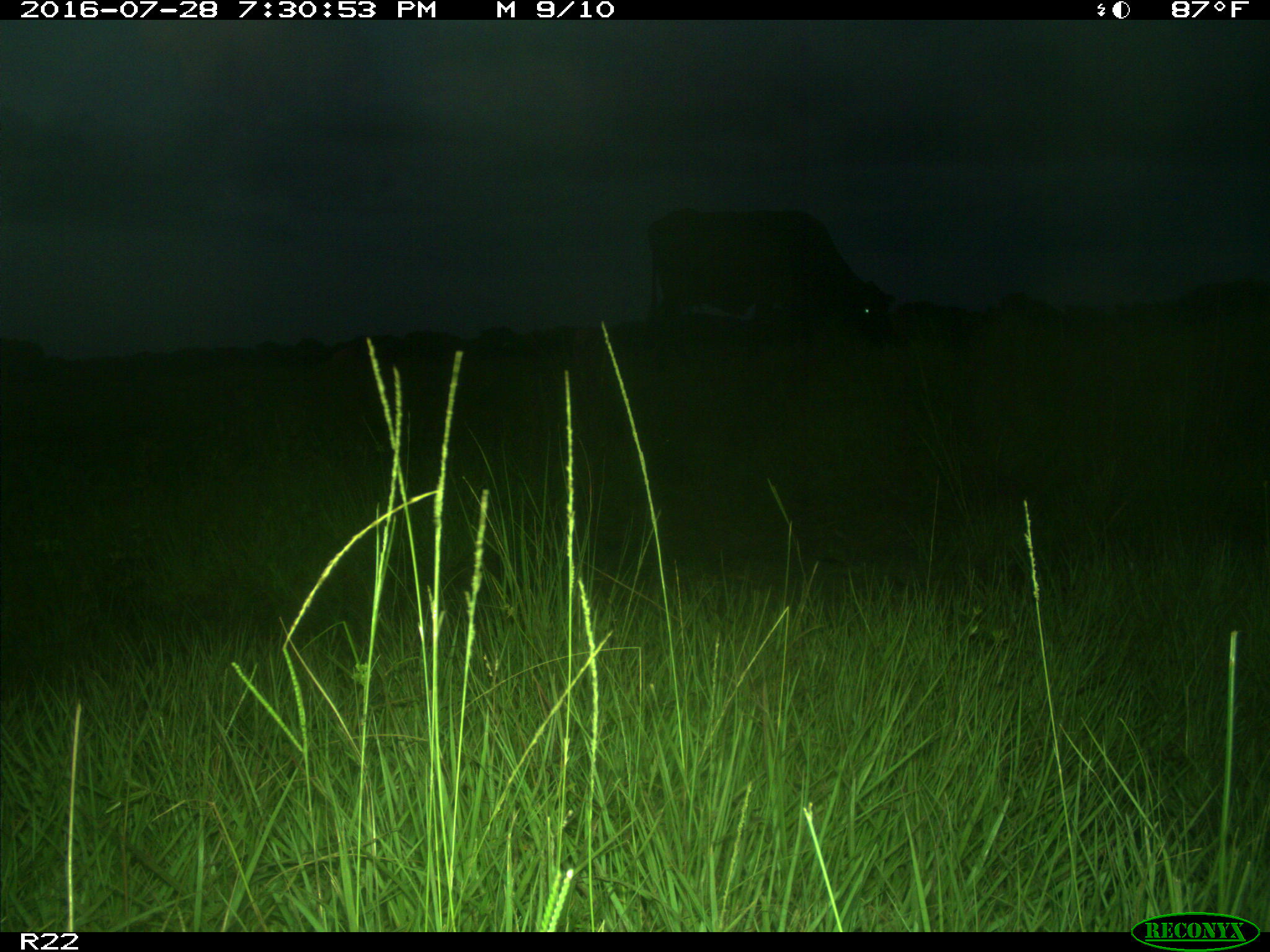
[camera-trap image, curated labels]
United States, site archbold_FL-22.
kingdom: Animalia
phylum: Chordata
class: Mammalia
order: Artiodactyla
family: Bovidae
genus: Bos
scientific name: Bos taurus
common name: domestic cow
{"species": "Bos taurus (domestic cow)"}